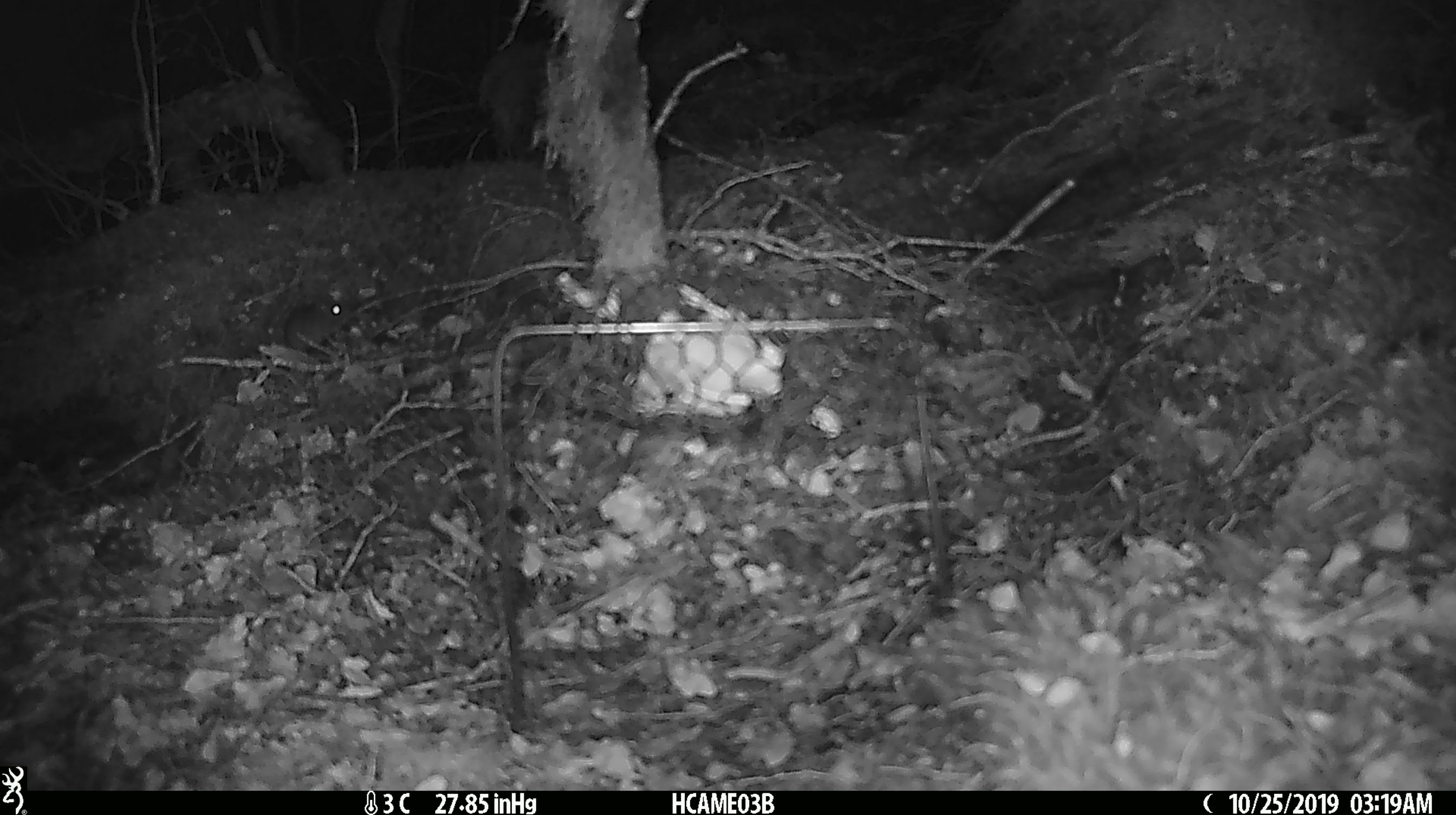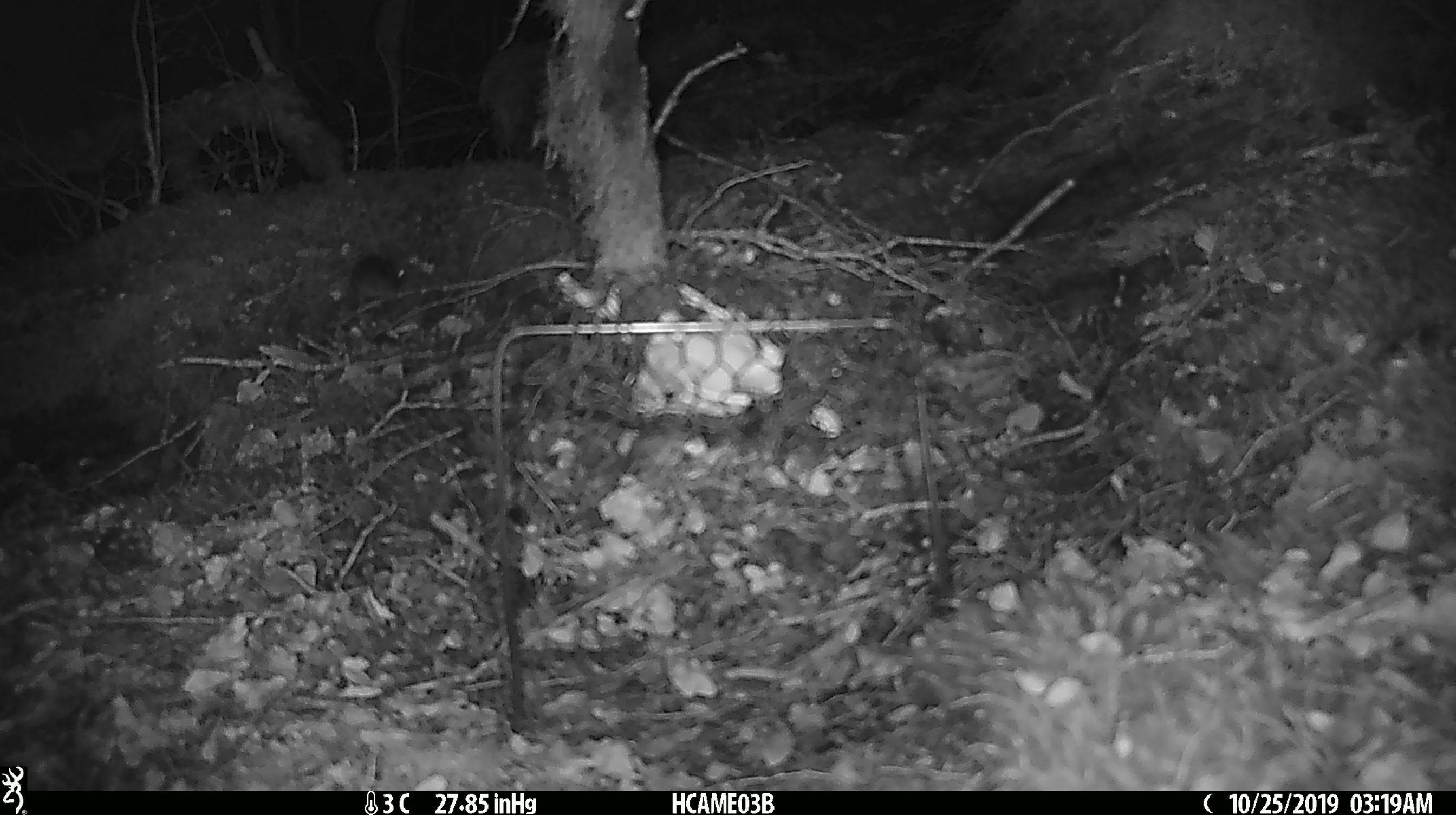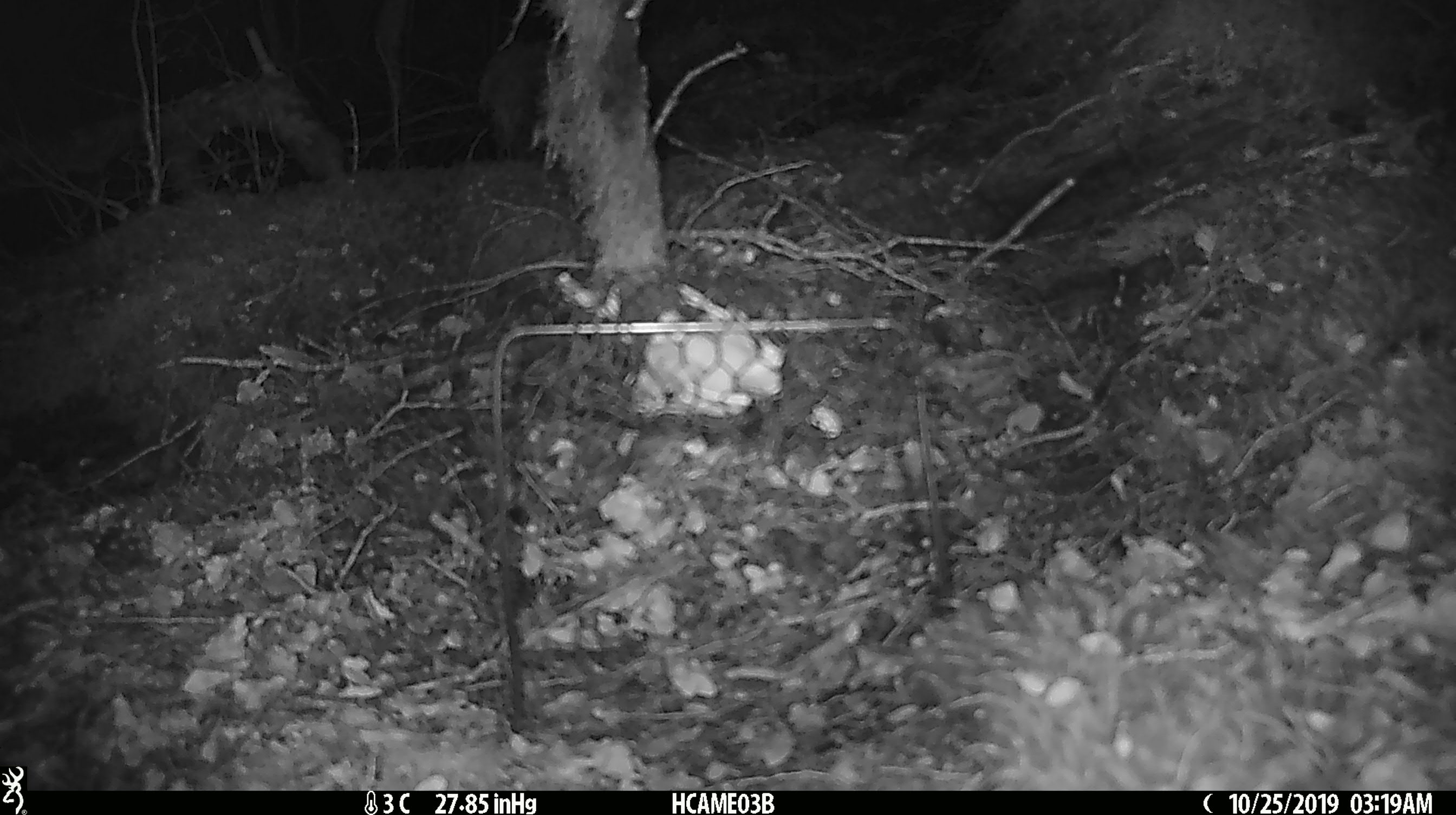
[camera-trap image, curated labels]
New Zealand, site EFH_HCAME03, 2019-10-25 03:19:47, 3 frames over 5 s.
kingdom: Animalia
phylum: Chordata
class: Mammalia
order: Rodentia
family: Muridae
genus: Mus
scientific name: Mus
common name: mouse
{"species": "mouse (Mus)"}